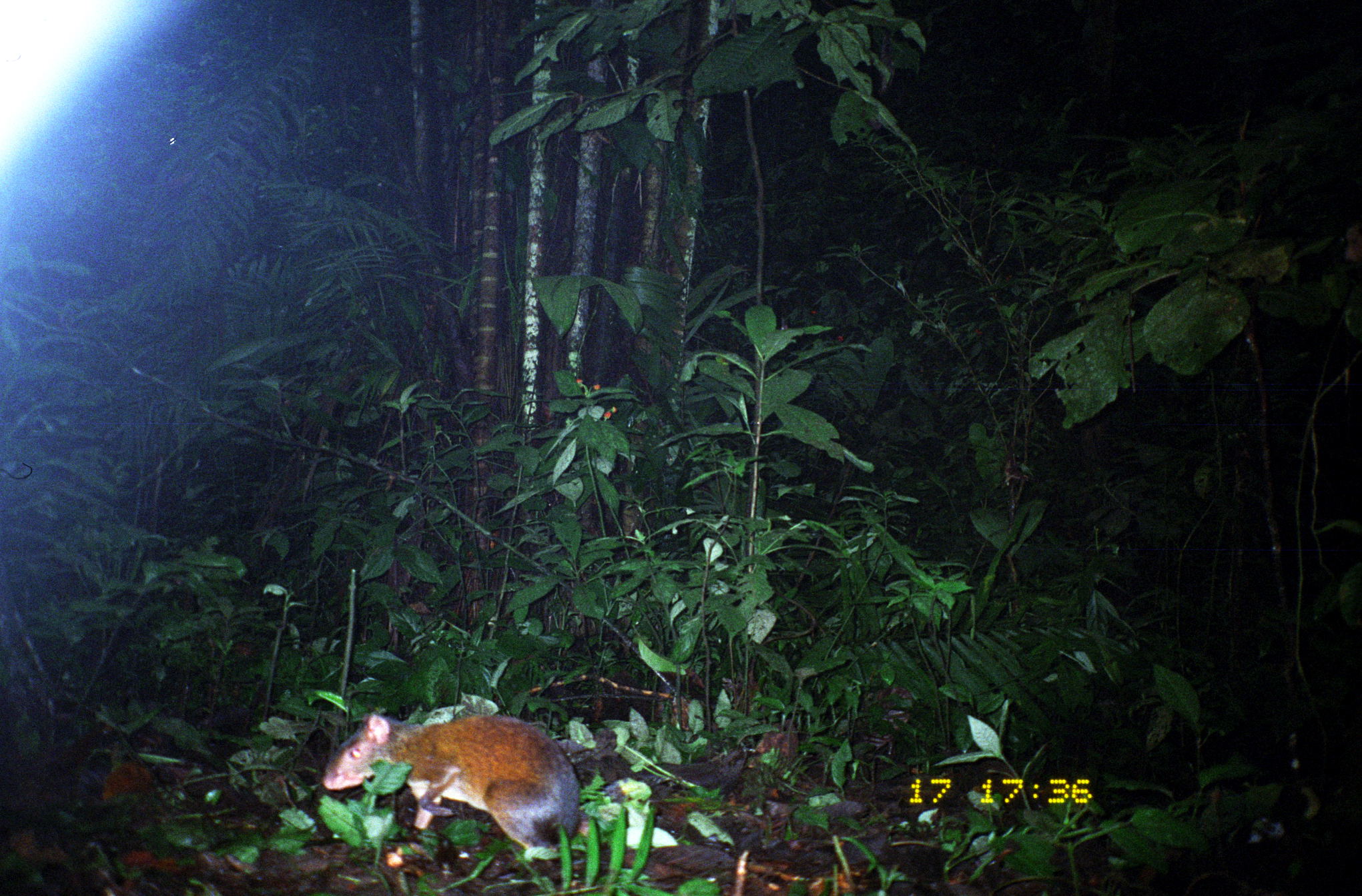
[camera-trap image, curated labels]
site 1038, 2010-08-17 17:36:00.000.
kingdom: Animalia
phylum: Chordata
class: Mammalia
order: Rodentia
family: Dasyproctidae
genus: Dasyprocta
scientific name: Dasyprocta punctata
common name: central american agouti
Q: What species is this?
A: Dasyprocta punctata (central american agouti).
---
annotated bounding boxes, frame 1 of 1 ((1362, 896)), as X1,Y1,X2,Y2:
dasyprocta punctata: 318,704,580,856